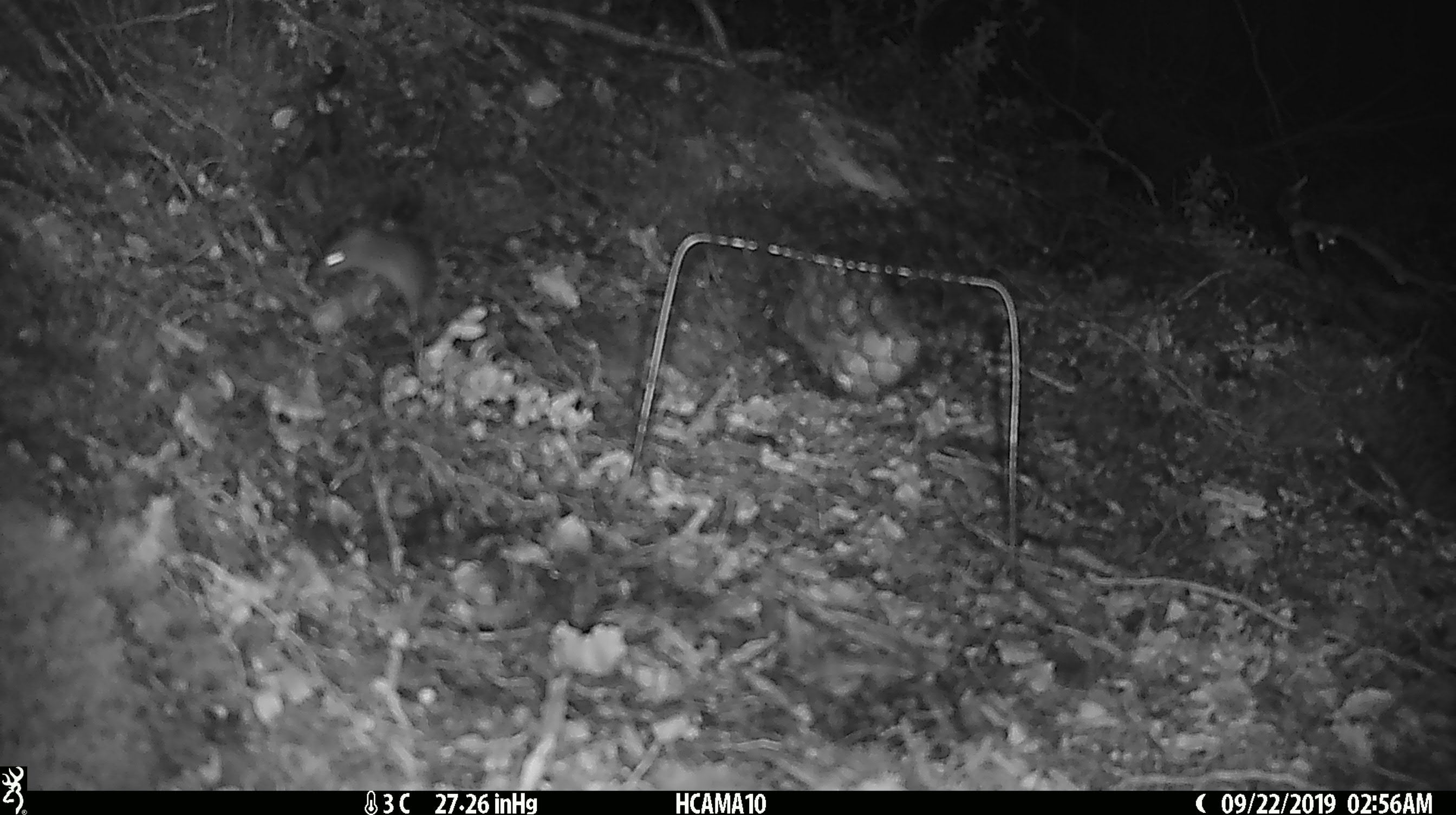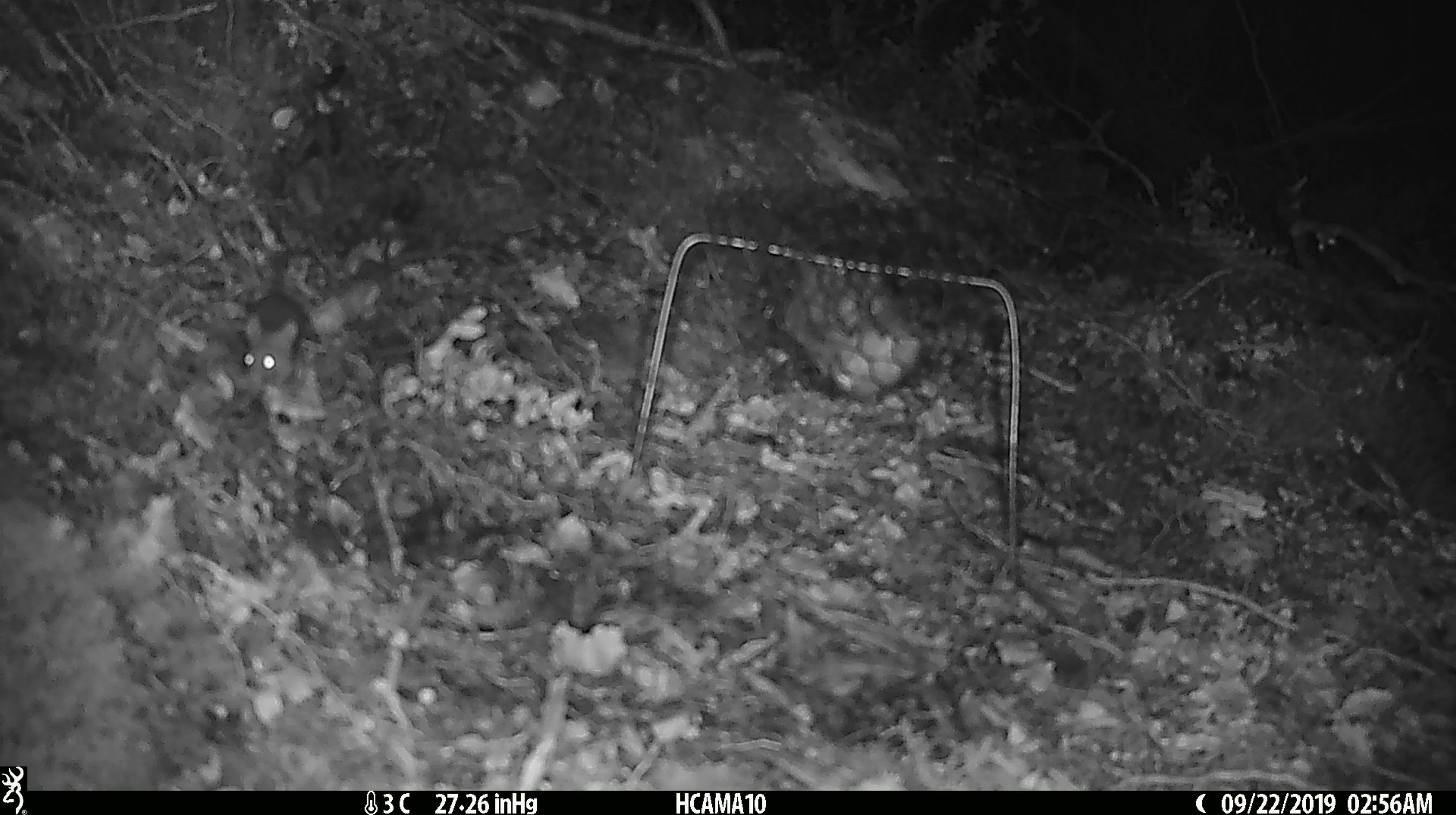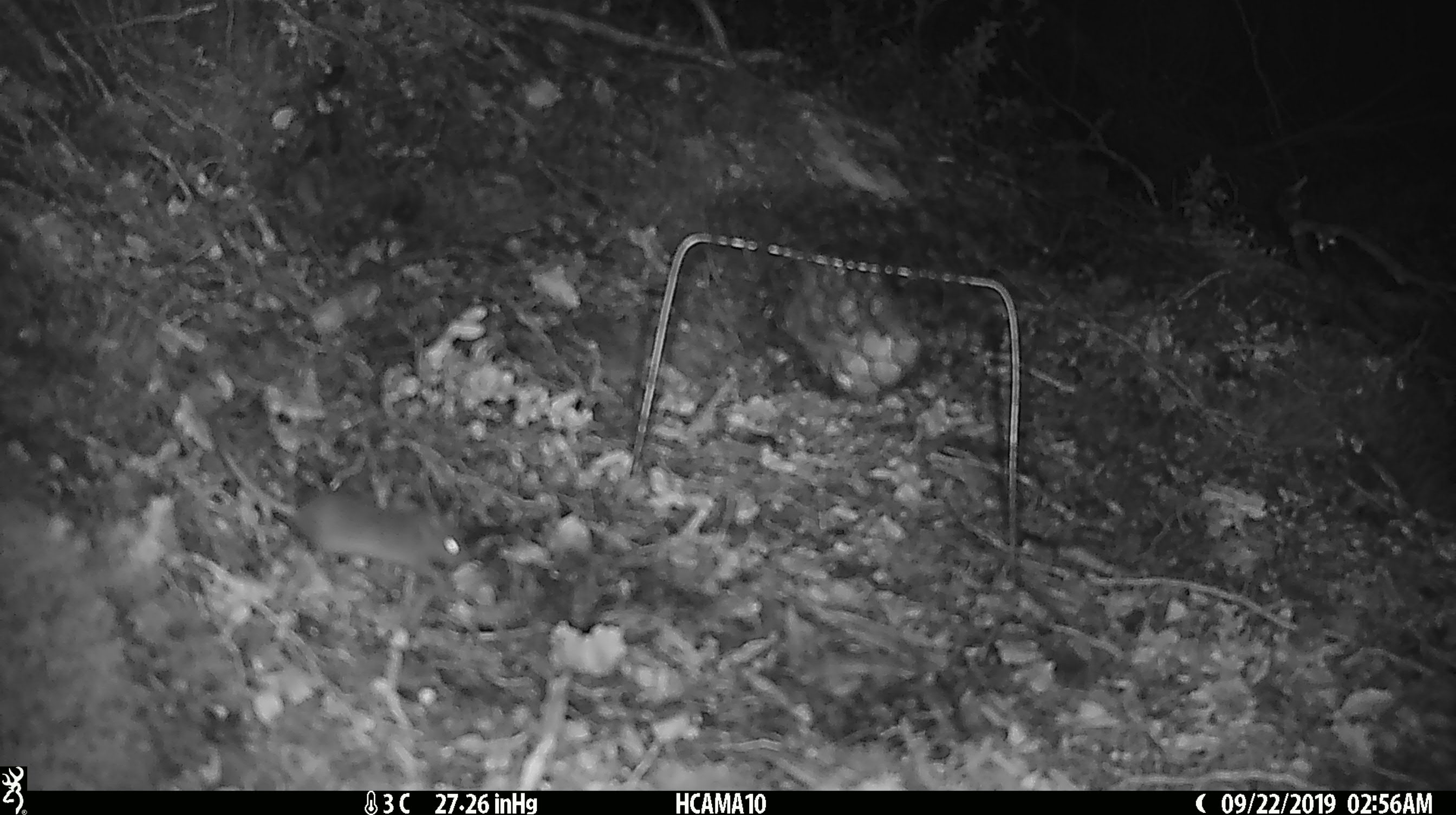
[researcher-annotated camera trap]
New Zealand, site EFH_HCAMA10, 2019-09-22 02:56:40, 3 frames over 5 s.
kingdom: Animalia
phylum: Chordata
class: Mammalia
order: Rodentia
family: Muridae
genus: Mus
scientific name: Mus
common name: mouse